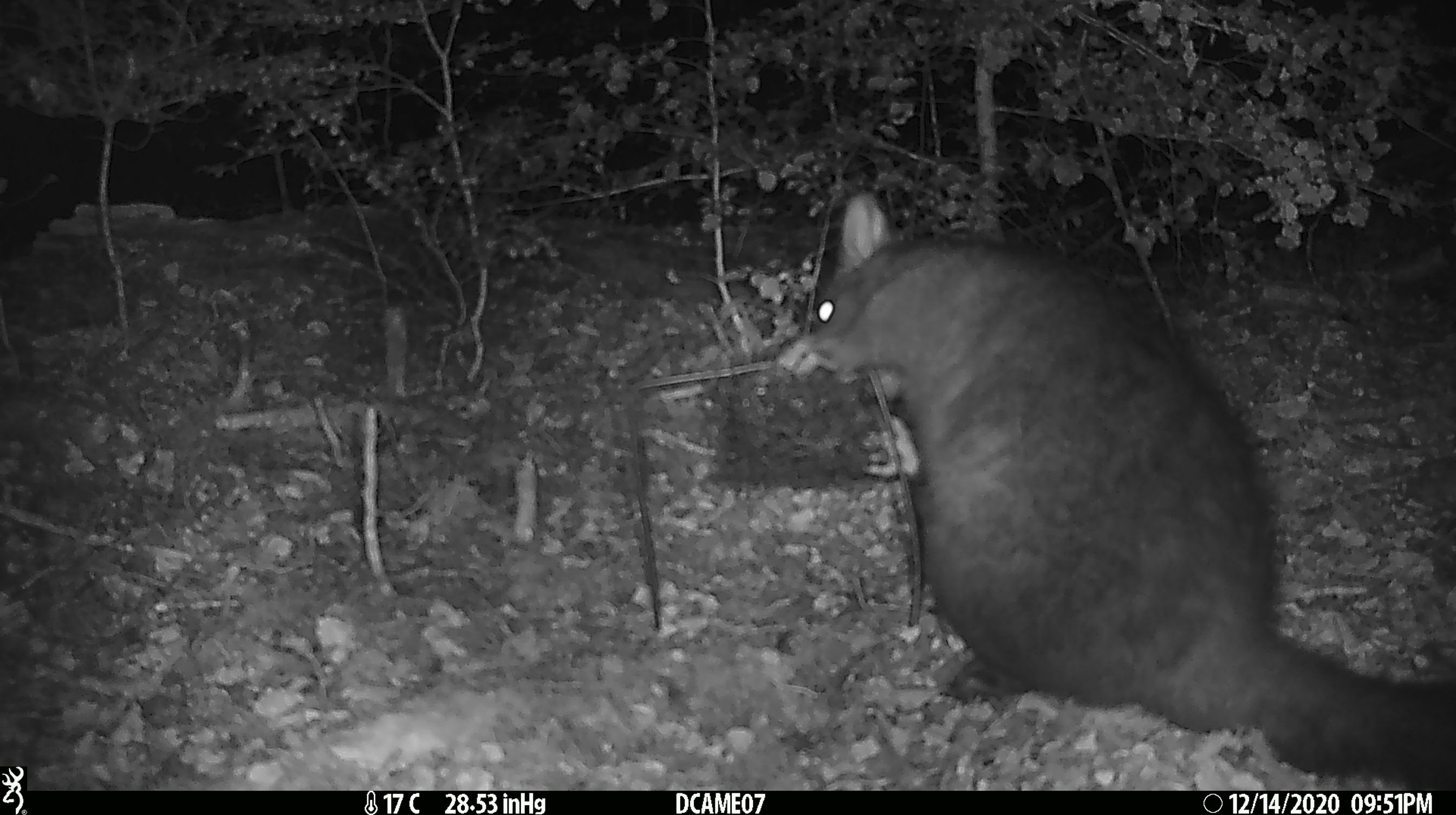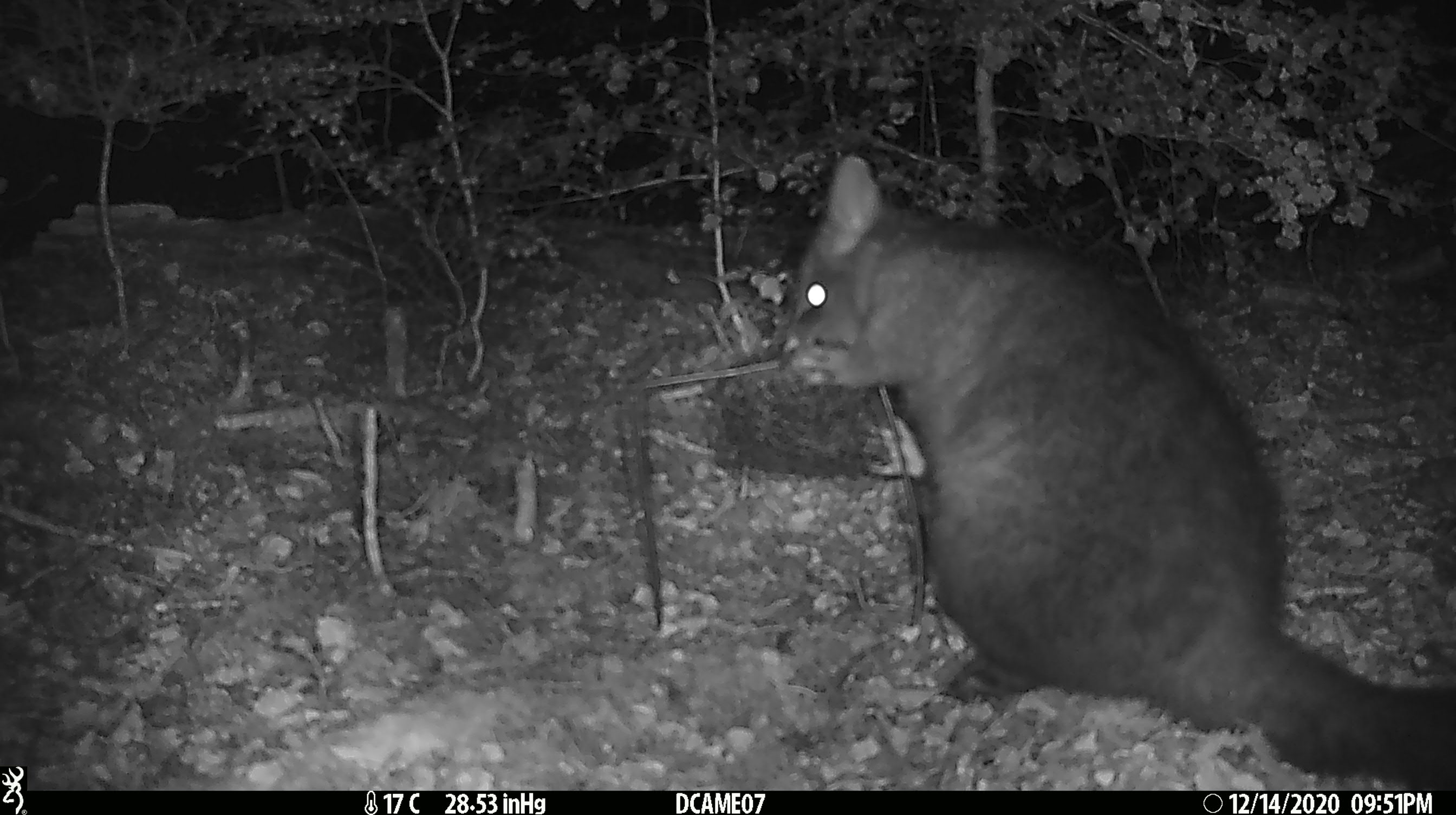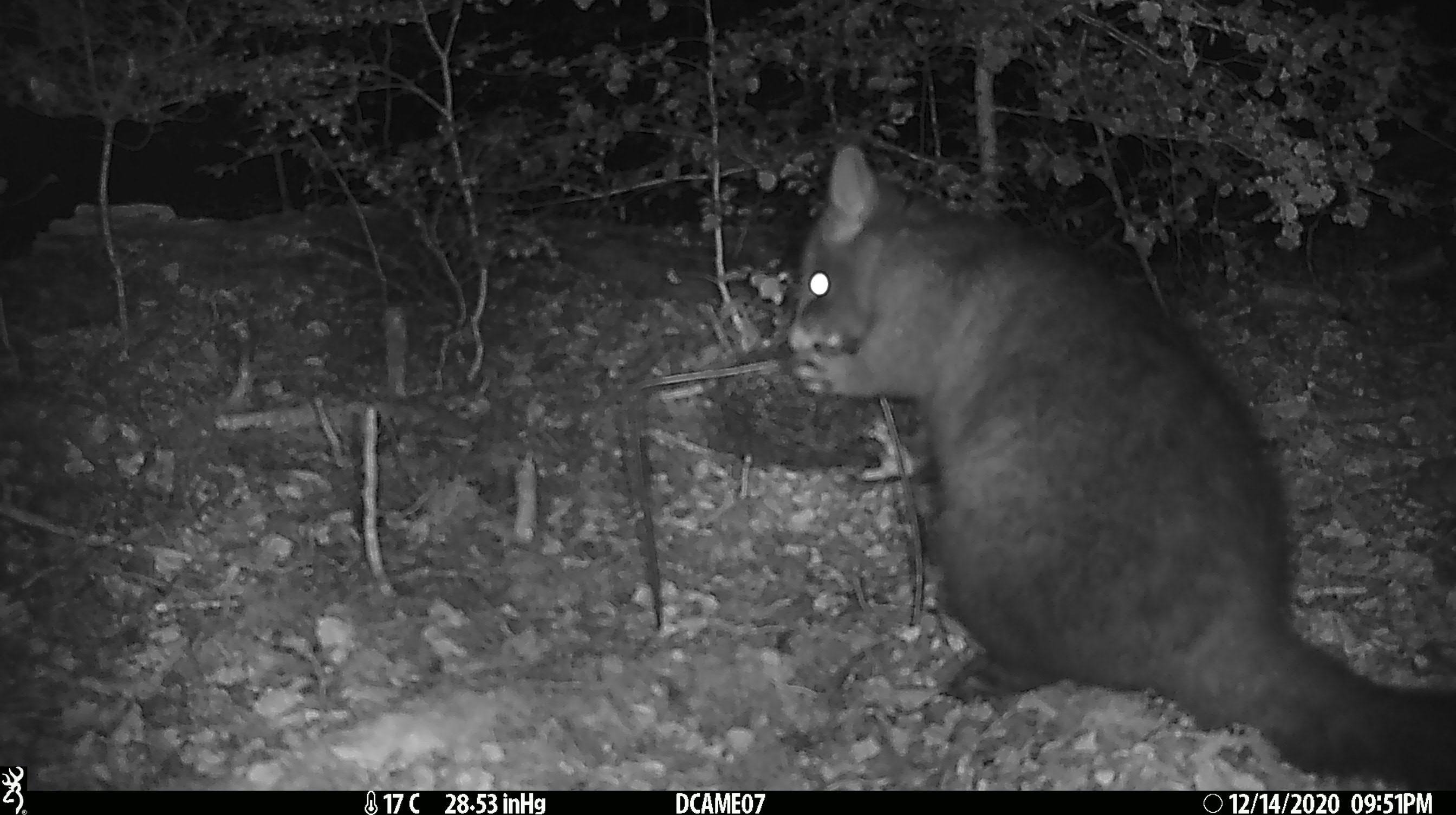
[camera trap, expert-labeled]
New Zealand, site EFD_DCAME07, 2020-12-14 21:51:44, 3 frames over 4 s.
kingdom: Animalia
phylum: Chordata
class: Mammalia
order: Diprotodontia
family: Phalangeridae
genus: Trichosurus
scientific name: Trichosurus vulpecula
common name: common brushtail possum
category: possum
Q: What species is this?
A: Possum (common brushtail possum) (Trichosurus vulpecula).